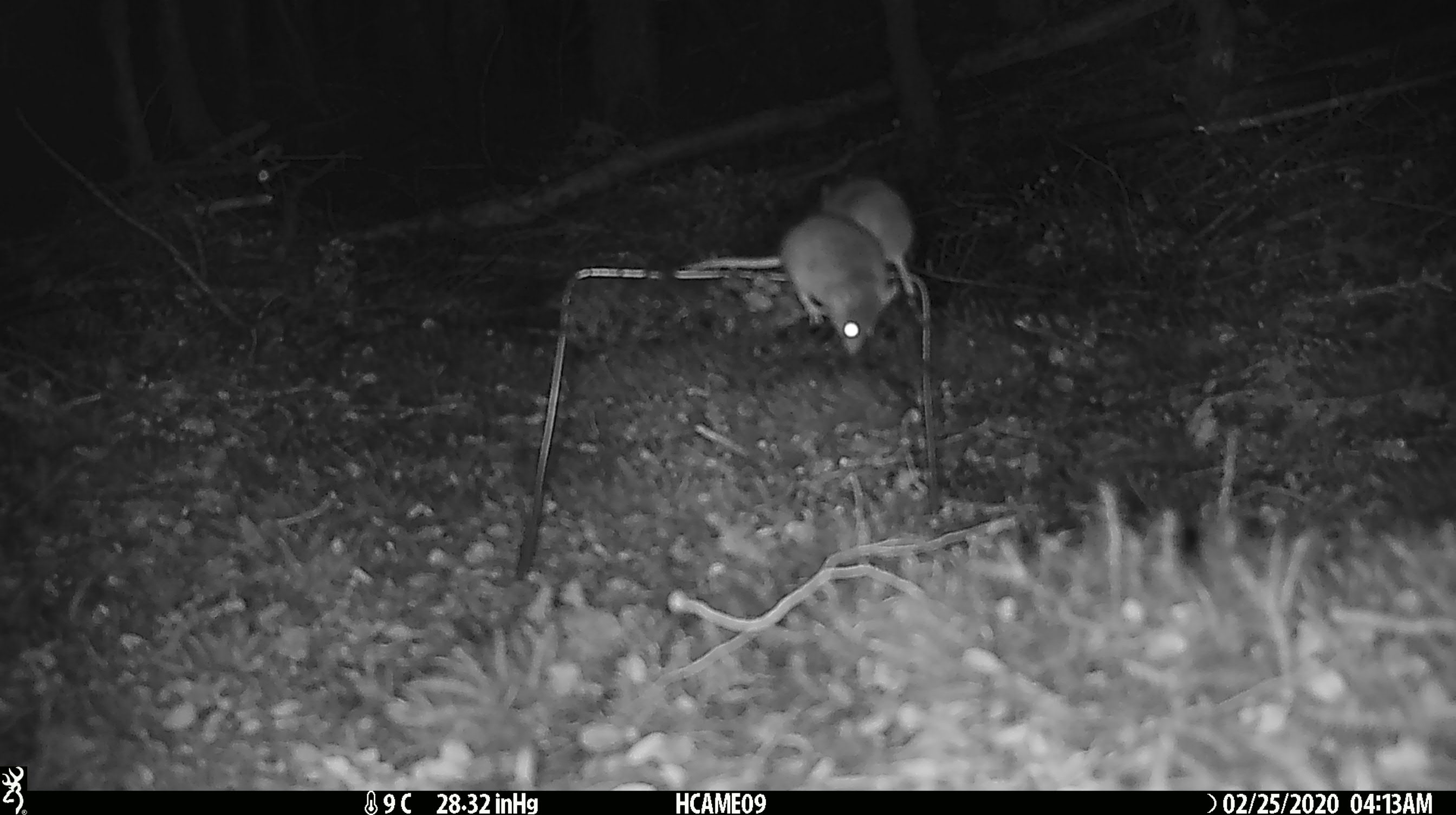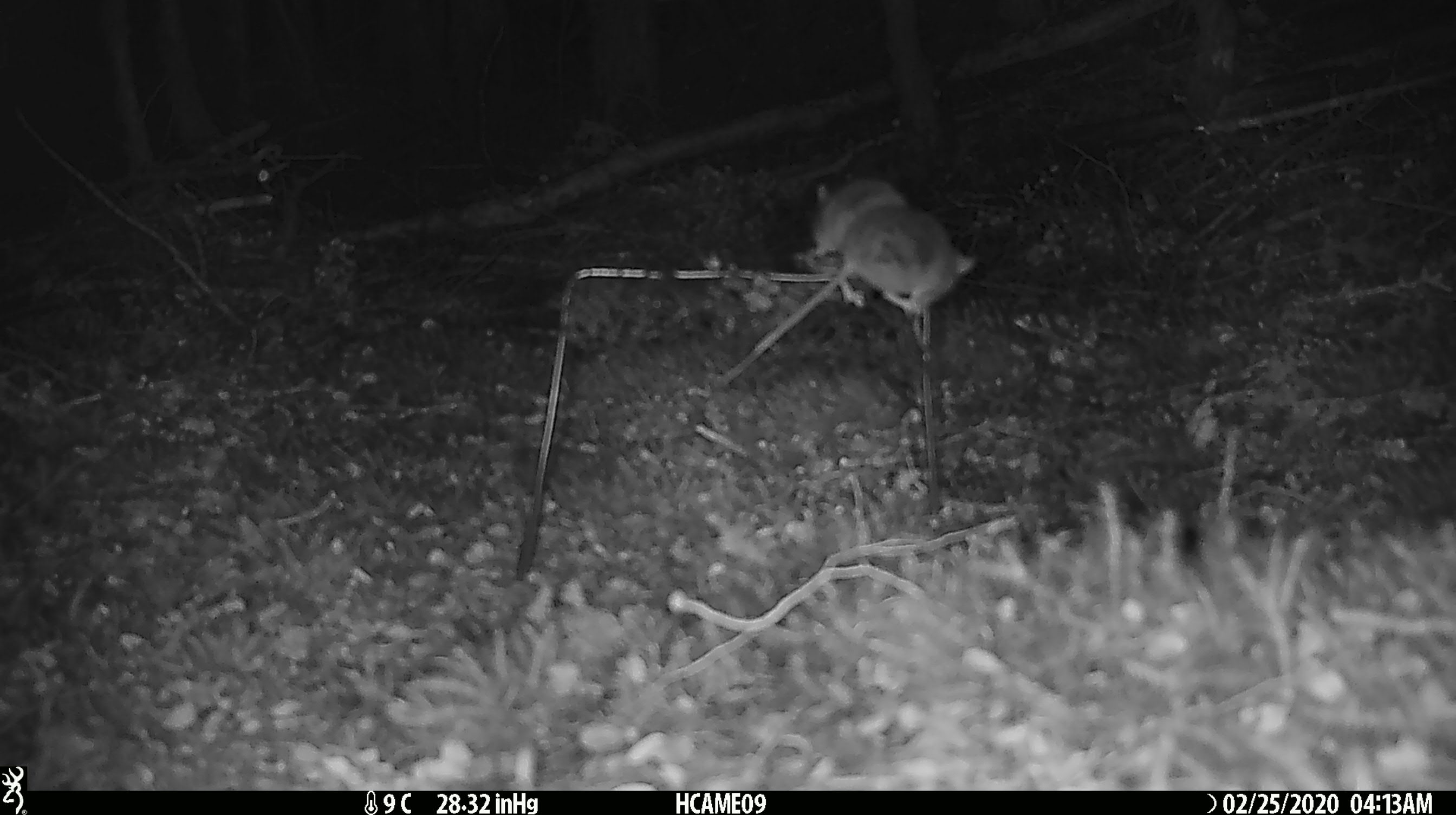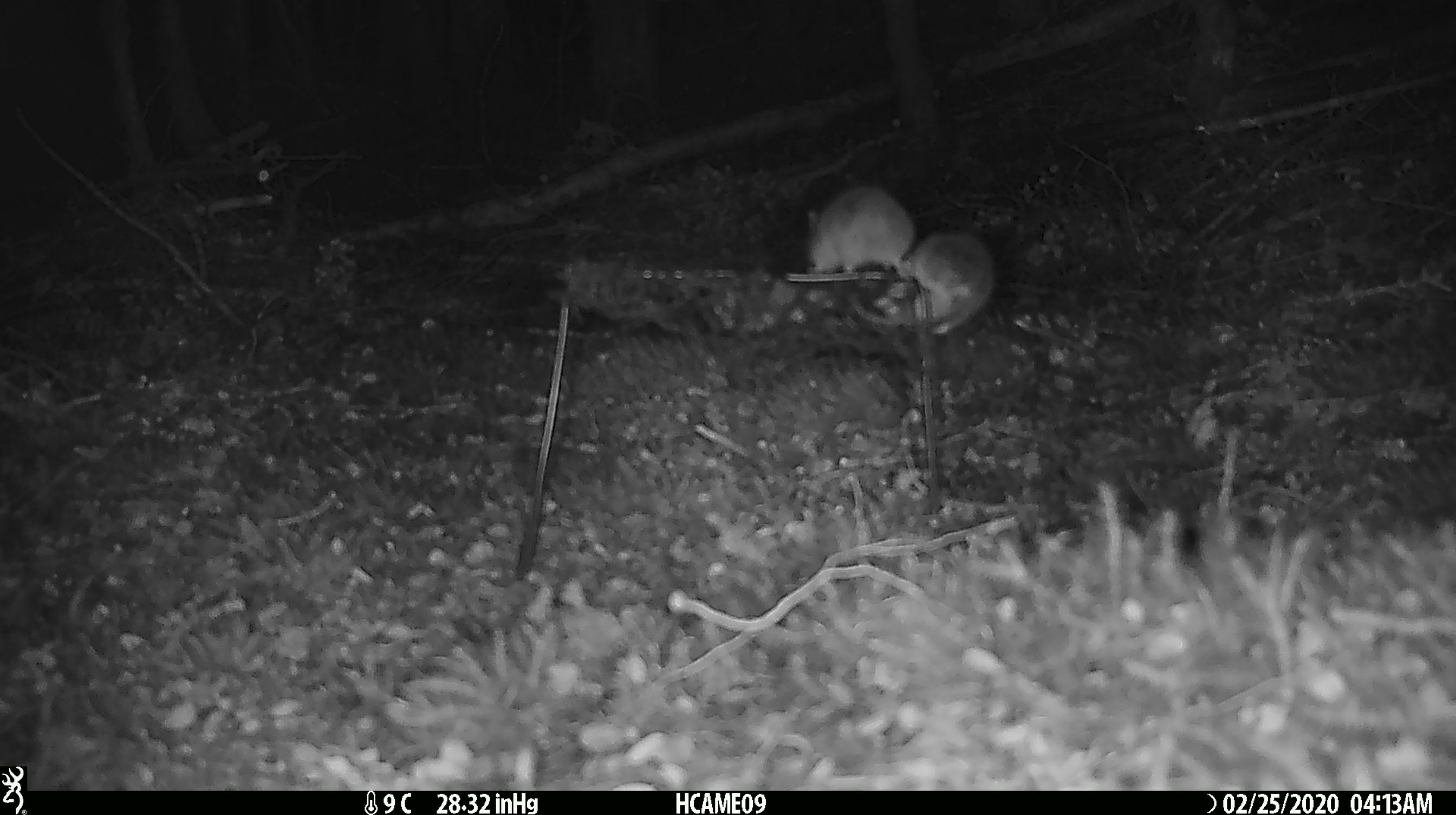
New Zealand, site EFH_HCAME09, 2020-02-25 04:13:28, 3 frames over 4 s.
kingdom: Animalia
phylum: Chordata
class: Mammalia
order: Rodentia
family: Muridae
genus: Mus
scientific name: Mus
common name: mouse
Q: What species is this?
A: Mouse (Mus).